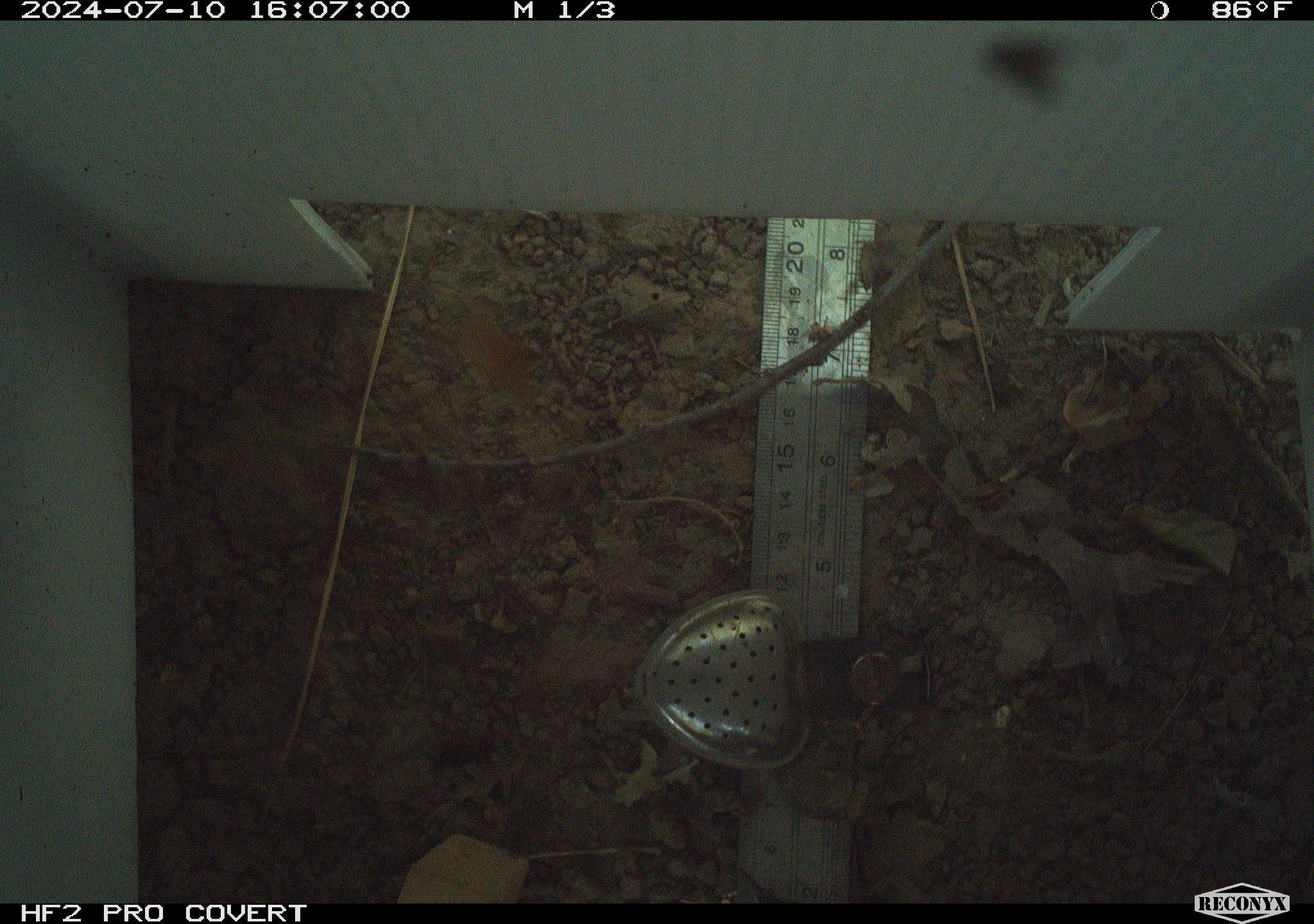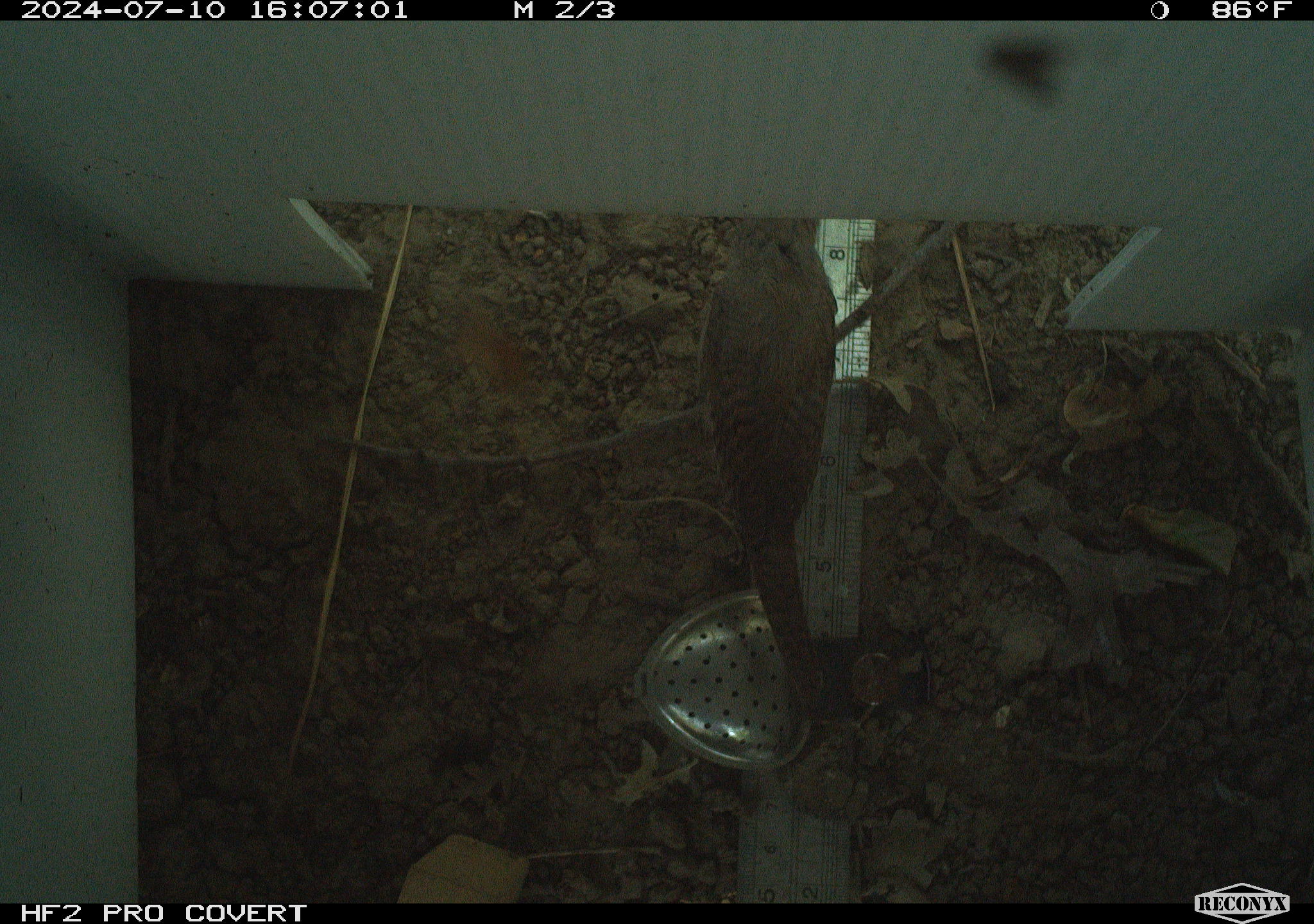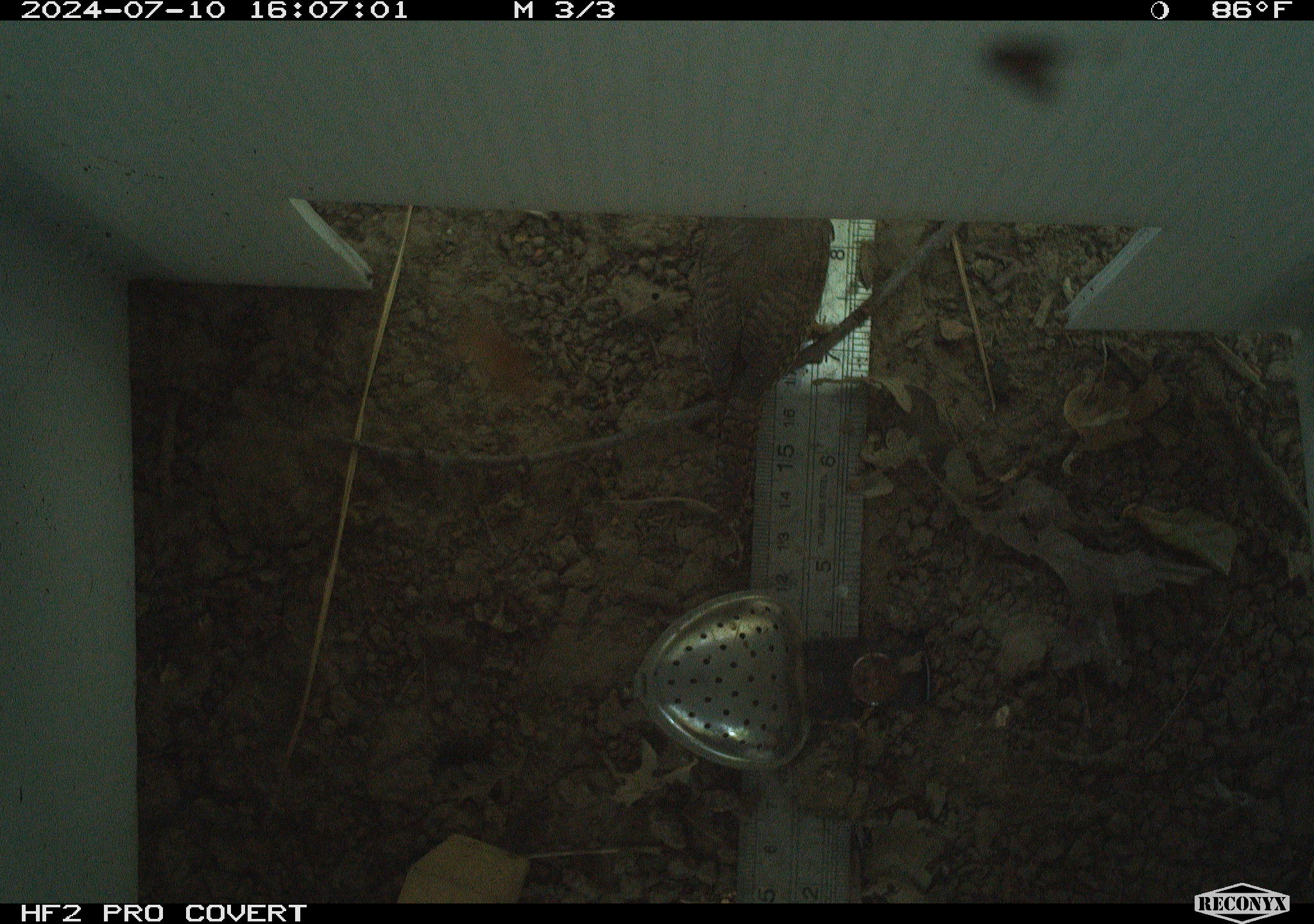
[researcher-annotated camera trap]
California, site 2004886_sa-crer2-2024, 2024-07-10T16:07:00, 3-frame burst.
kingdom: Animalia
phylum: Chordata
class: Aves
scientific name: Aves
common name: bird